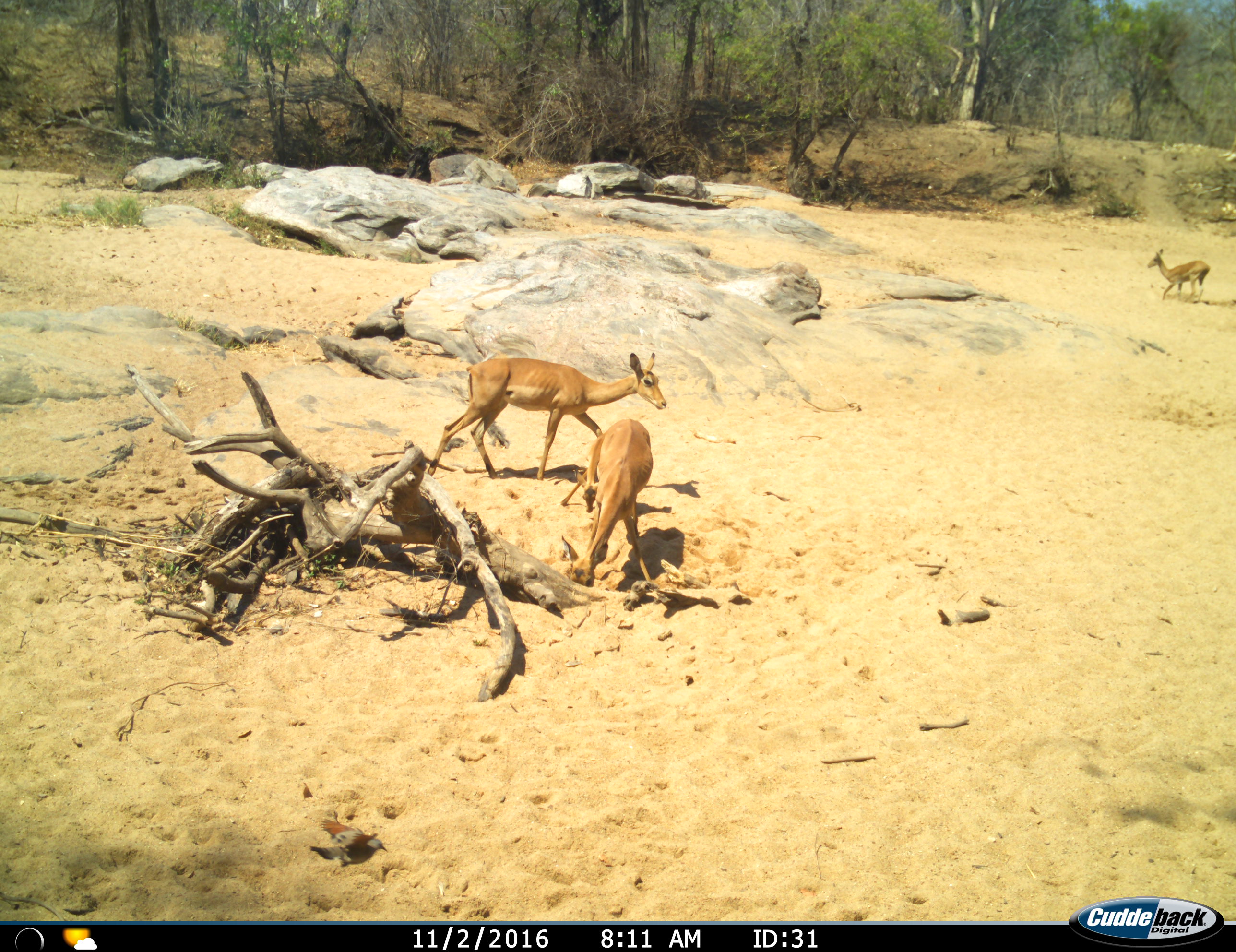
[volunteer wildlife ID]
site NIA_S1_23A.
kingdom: Animalia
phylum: Chordata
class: Mammalia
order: Artiodactyla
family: Bovidae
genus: Aepyceros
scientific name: Aepyceros melampus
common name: impala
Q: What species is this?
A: Impala (Aepyceros melampus).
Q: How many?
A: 3.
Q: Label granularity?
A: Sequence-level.